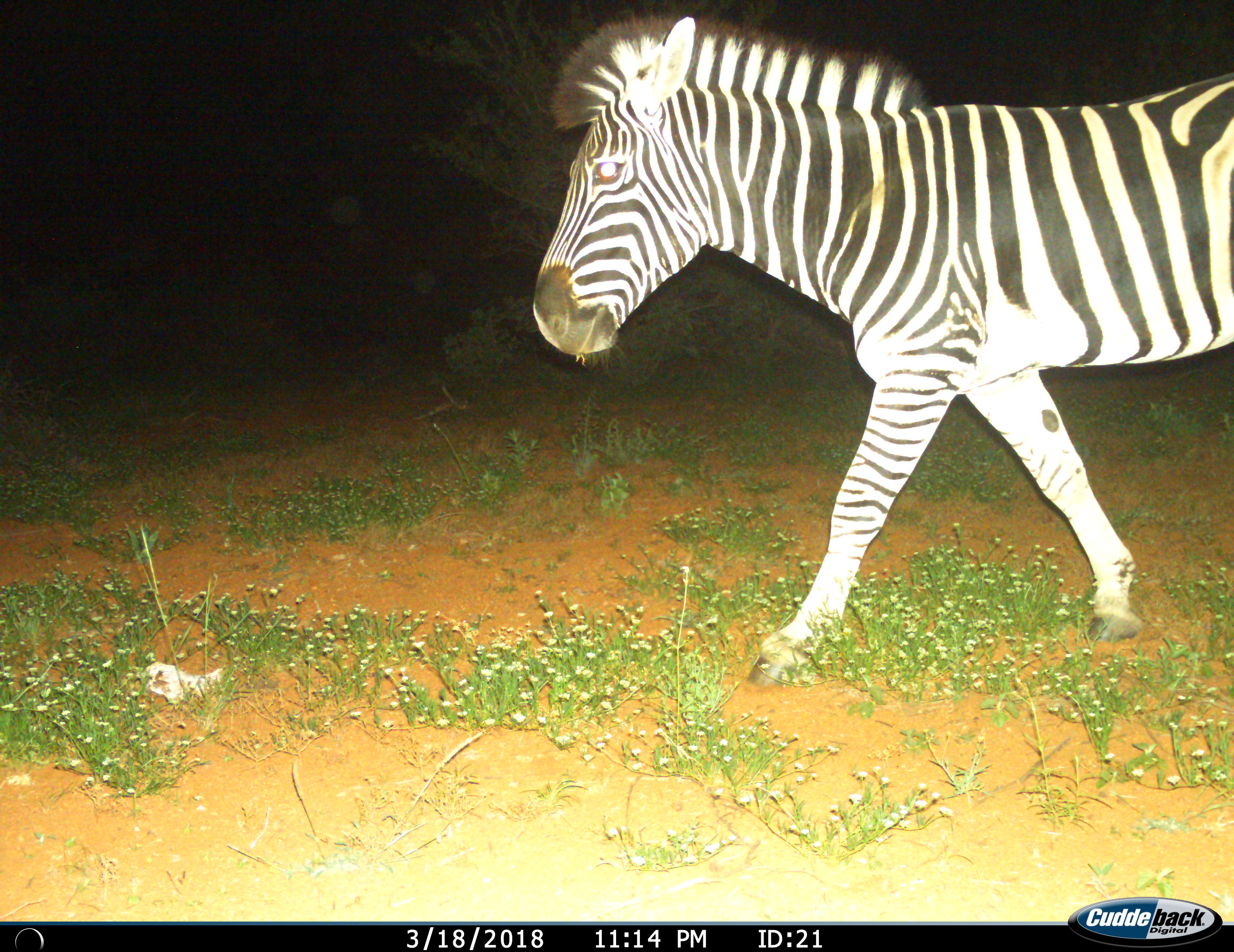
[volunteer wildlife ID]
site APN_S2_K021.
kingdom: Animalia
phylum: Chordata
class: Mammalia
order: Perissodactyla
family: Equidae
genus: Equus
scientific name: Equus quagga burchellii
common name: burchell's zebra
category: zebraburchells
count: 1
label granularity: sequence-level